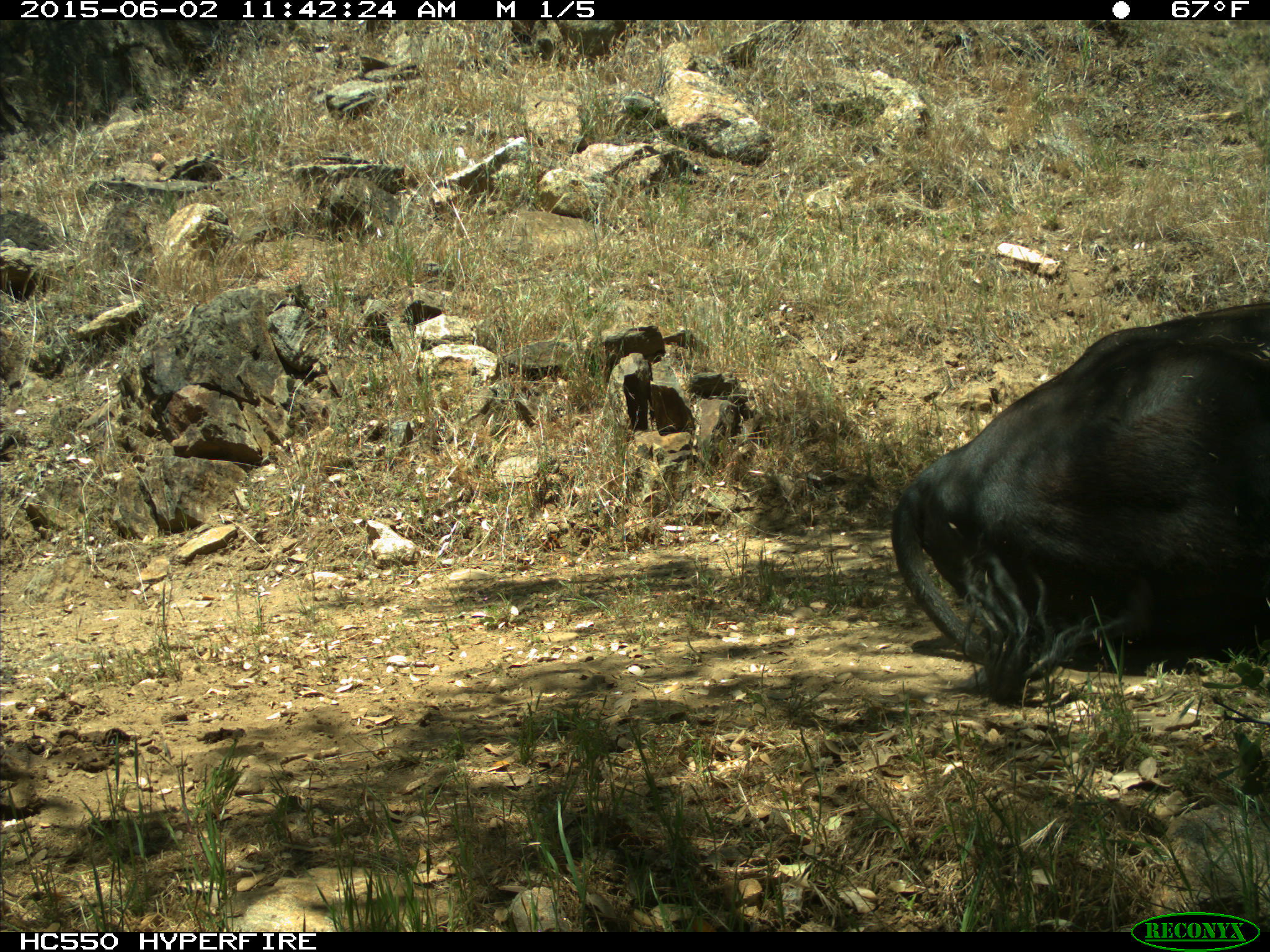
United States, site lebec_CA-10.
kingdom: Animalia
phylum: Chordata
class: Mammalia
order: Artiodactyla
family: Bovidae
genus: Bos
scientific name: Bos taurus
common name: domestic cow